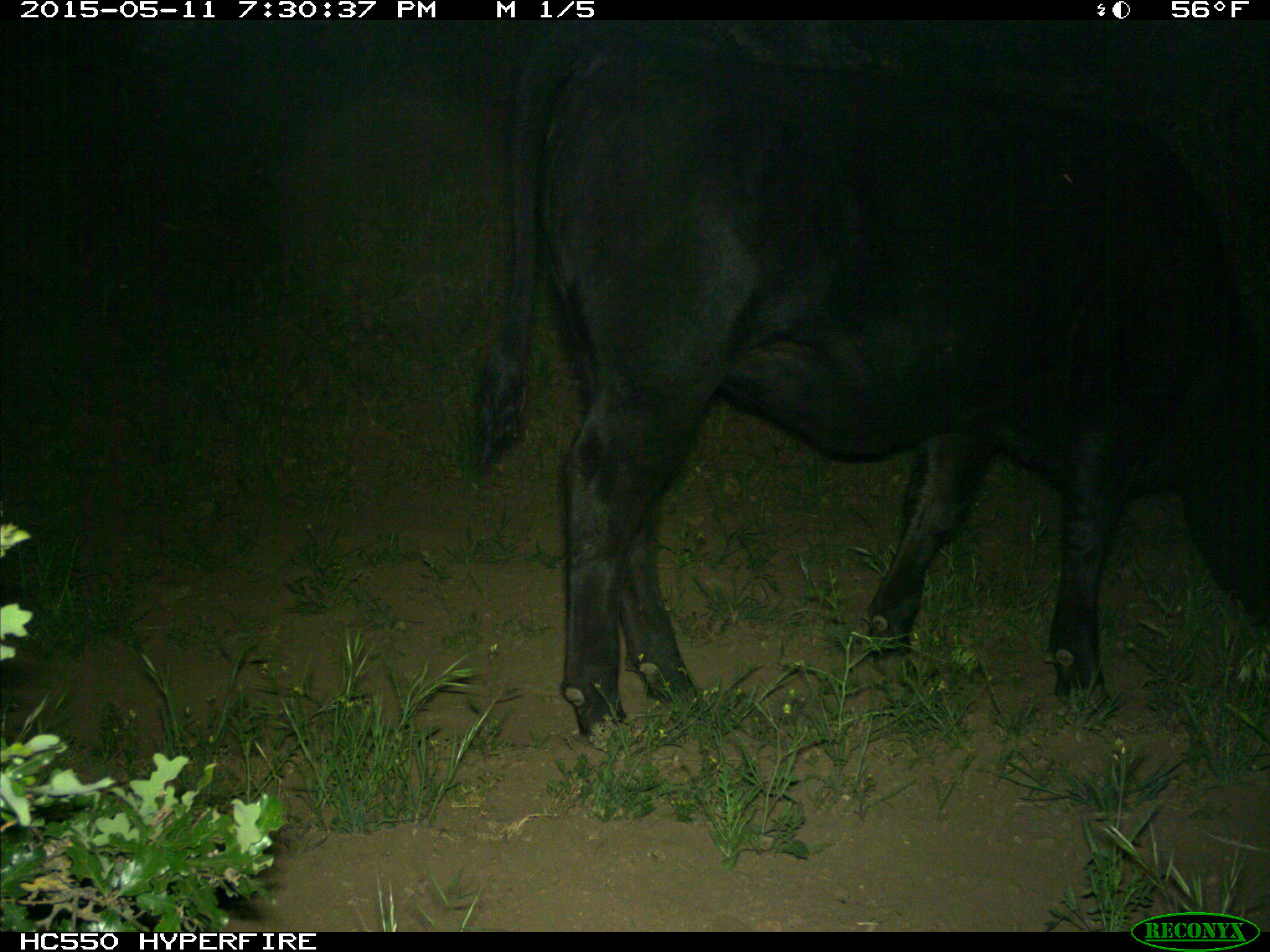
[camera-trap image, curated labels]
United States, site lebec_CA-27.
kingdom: Animalia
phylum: Chordata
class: Mammalia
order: Artiodactyla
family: Bovidae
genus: Bos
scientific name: Bos taurus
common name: domestic cow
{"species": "Bos taurus (domestic cow)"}